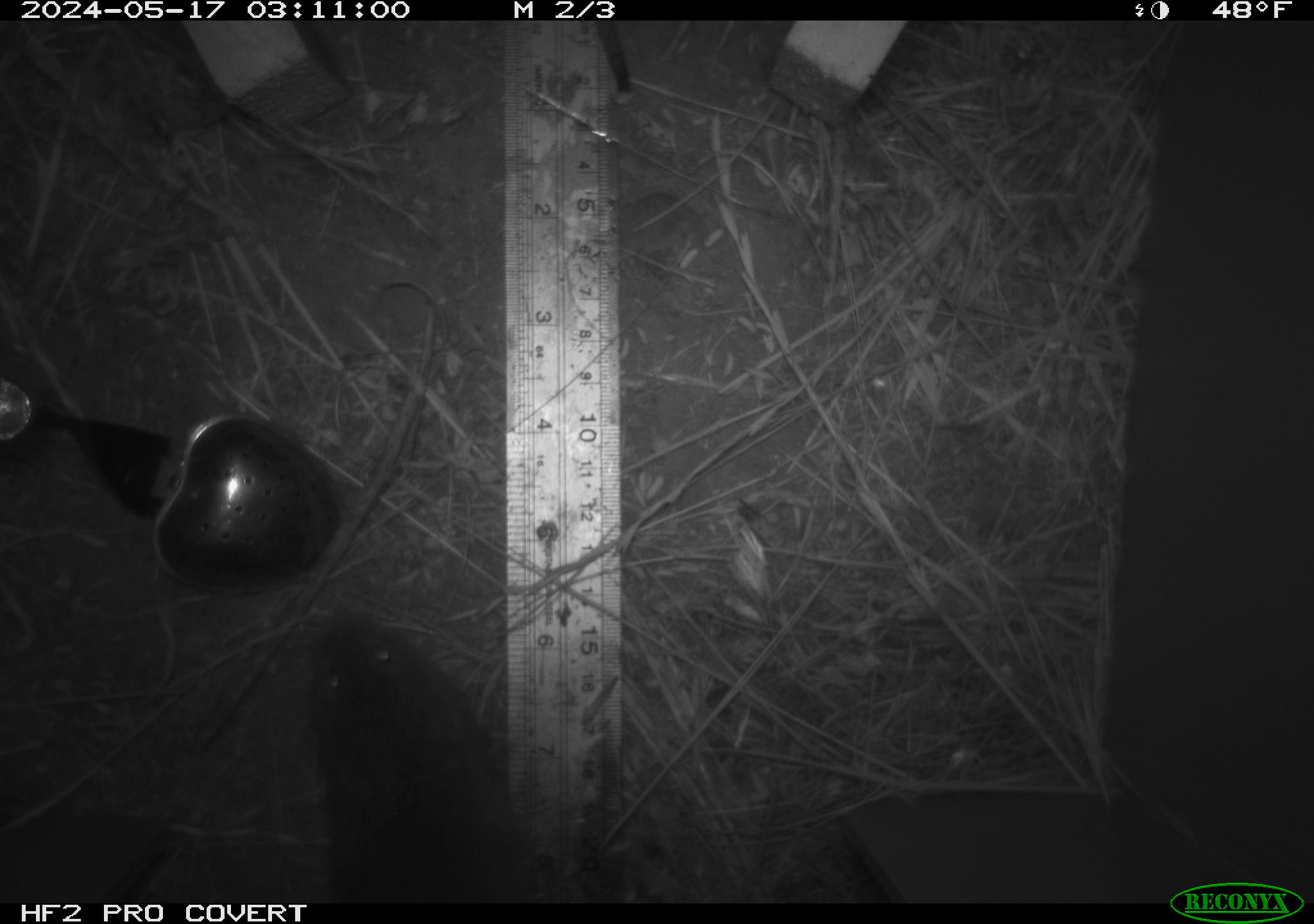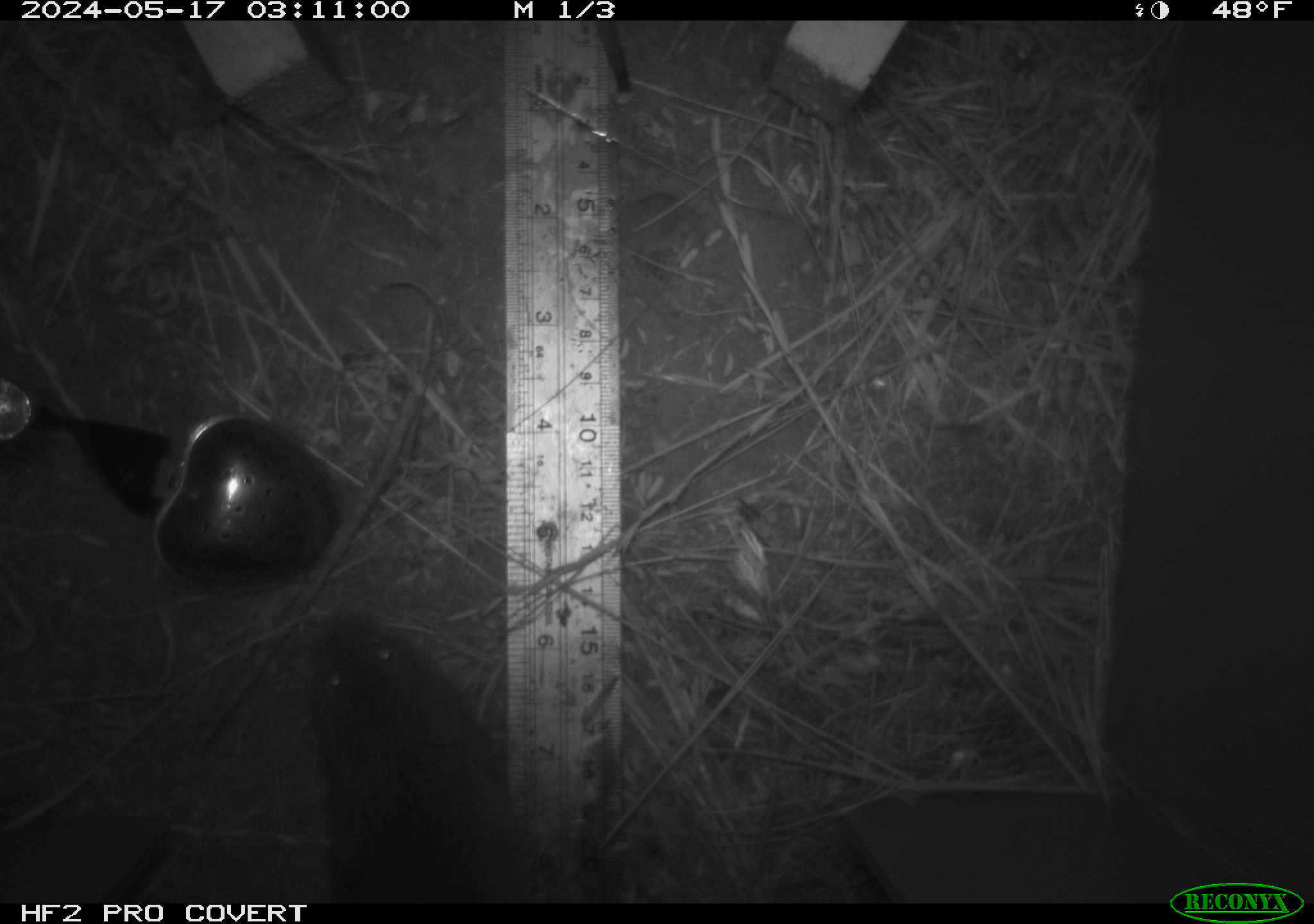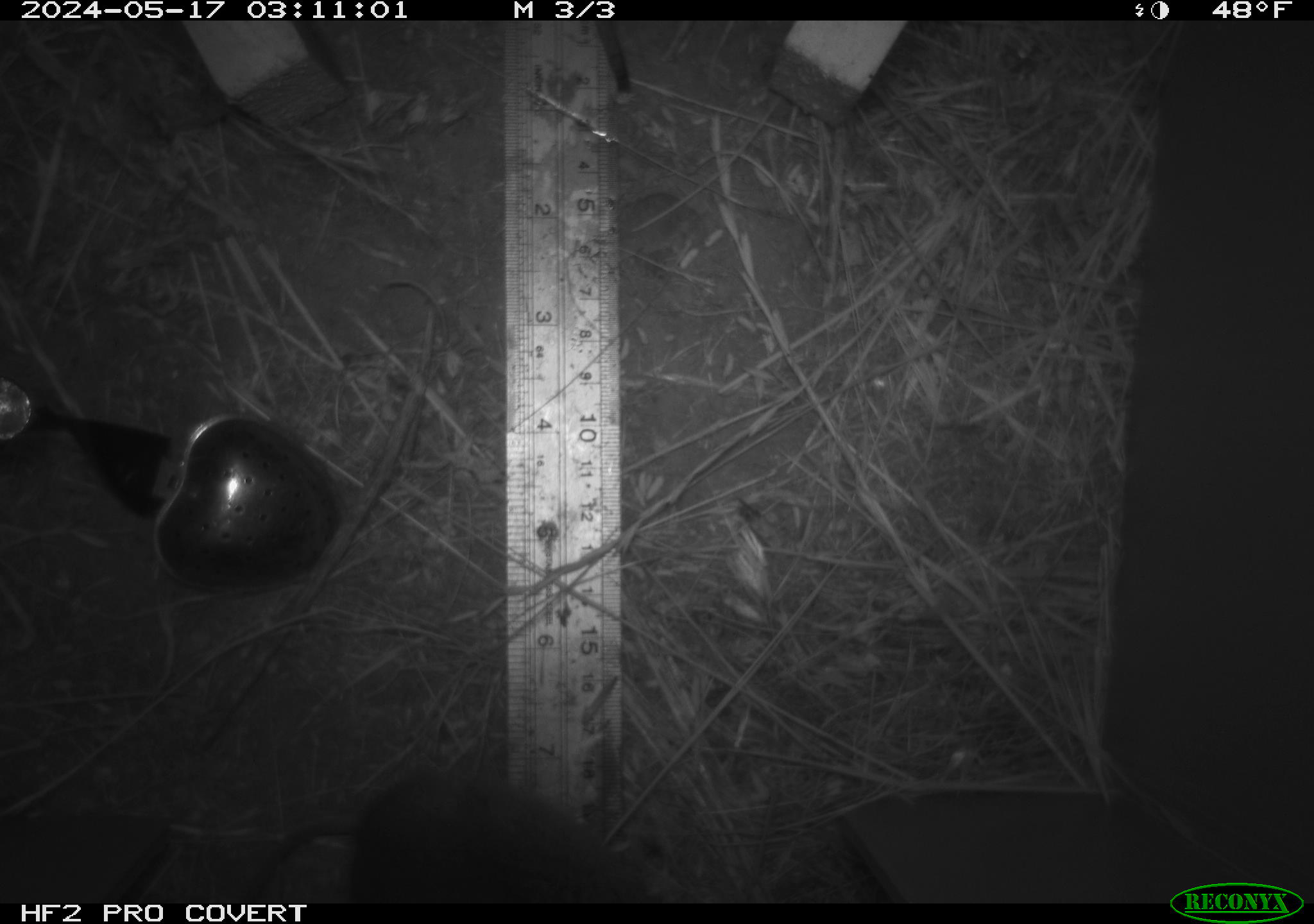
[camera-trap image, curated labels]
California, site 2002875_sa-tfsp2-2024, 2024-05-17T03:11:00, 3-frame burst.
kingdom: Animalia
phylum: Chordata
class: Mammalia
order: Rodentia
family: Cricetidae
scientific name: Arvicolinae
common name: voles, lemmings, and muskrats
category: arvicolinae subfamily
Arvicolinae subfamily (voles, lemmings, and muskrats) (Arvicolinae).